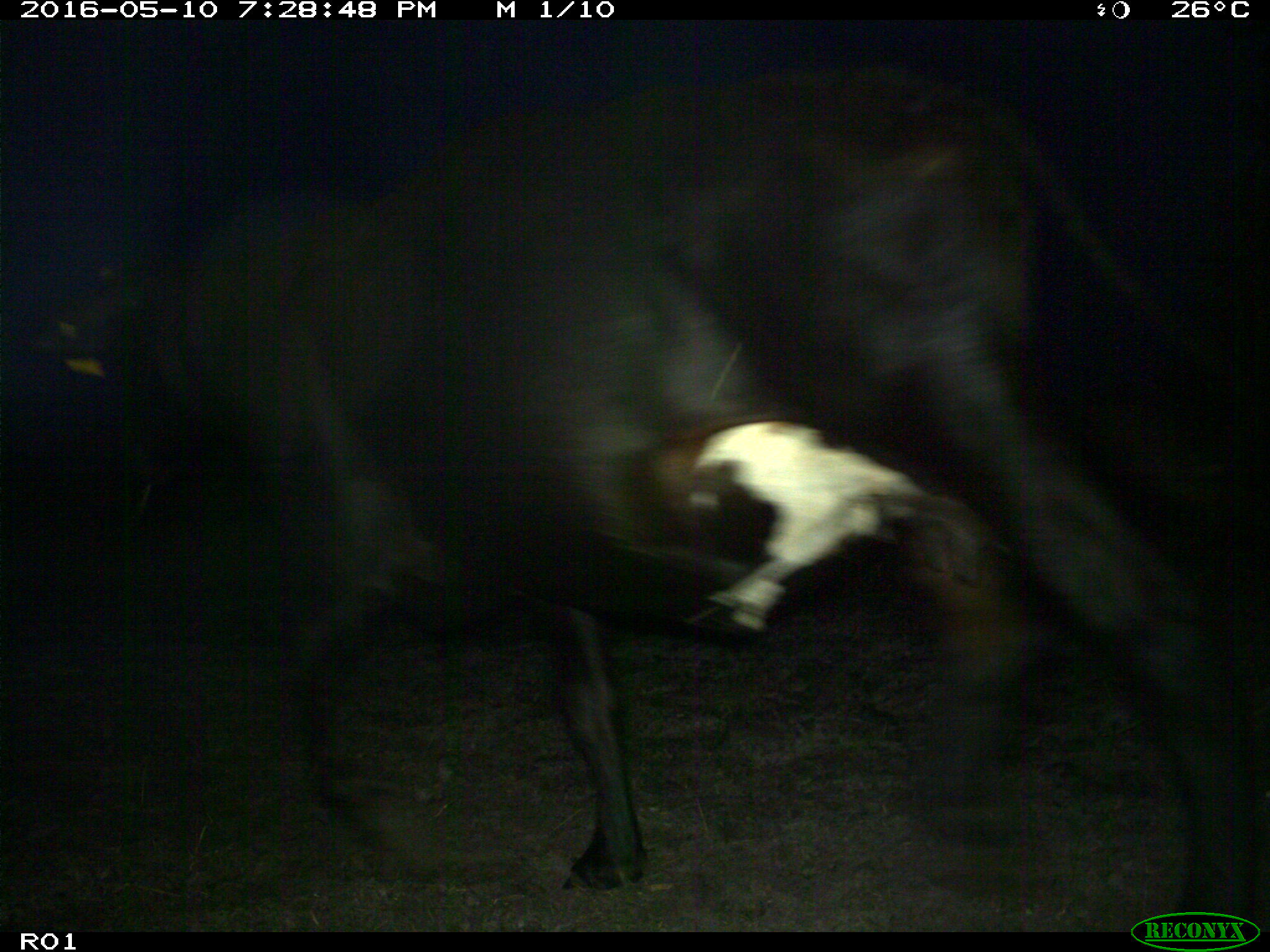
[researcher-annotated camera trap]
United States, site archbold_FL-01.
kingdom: Animalia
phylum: Chordata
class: Mammalia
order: Artiodactyla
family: Bovidae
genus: Bos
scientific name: Bos taurus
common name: domestic cow